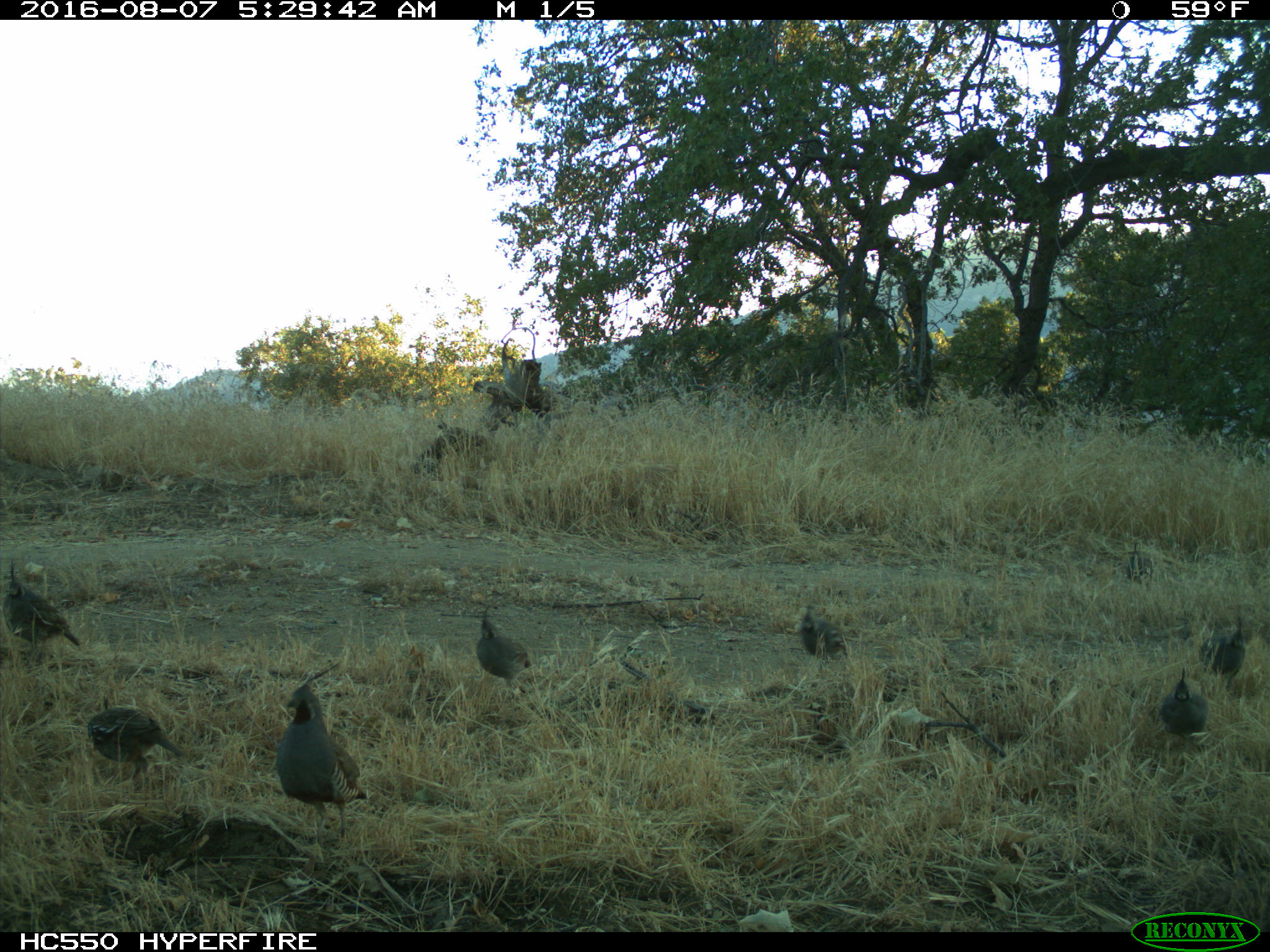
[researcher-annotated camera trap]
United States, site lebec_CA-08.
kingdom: Animalia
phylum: Chordata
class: Aves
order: Galliformes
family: Odontophoridae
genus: Callipepla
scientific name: Callipepla californica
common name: california quail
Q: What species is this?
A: Callipepla californica (california quail).